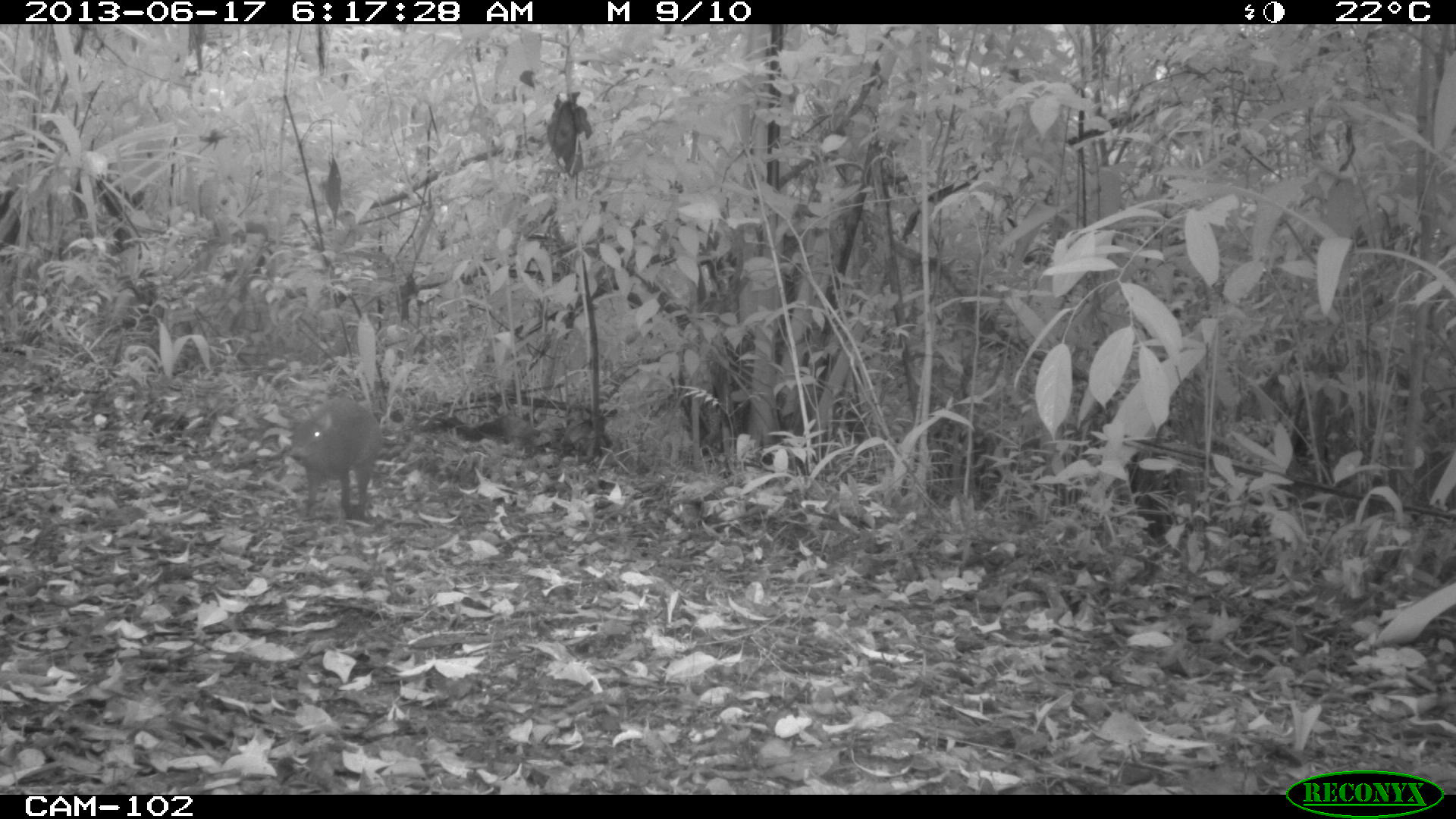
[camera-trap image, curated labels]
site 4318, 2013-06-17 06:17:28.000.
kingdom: Animalia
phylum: Chordata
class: Mammalia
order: Rodentia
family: Dasyproctidae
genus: Dasyprocta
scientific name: Dasyprocta punctata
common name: central american agouti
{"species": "Dasyprocta punctata (central american agouti)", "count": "1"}